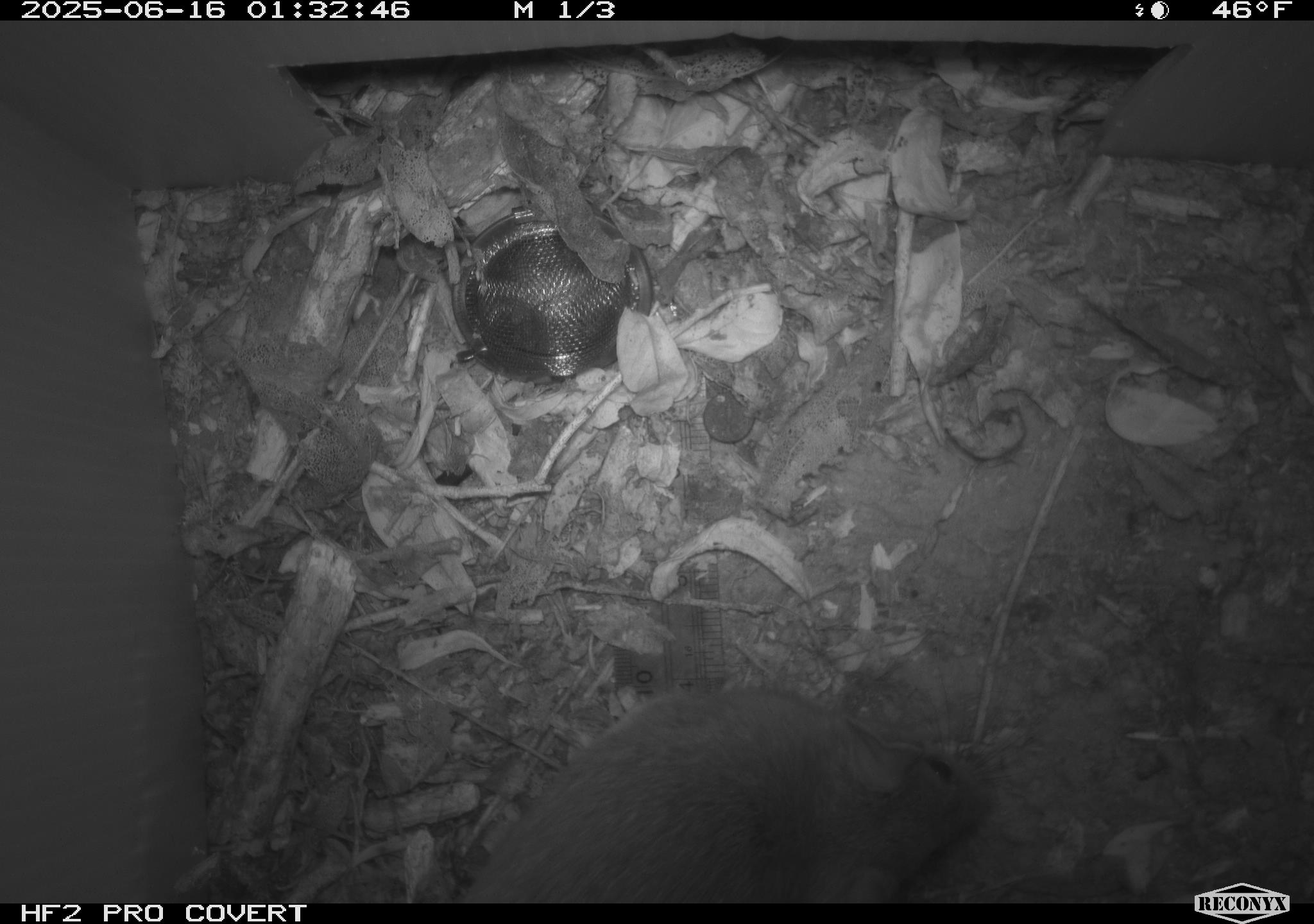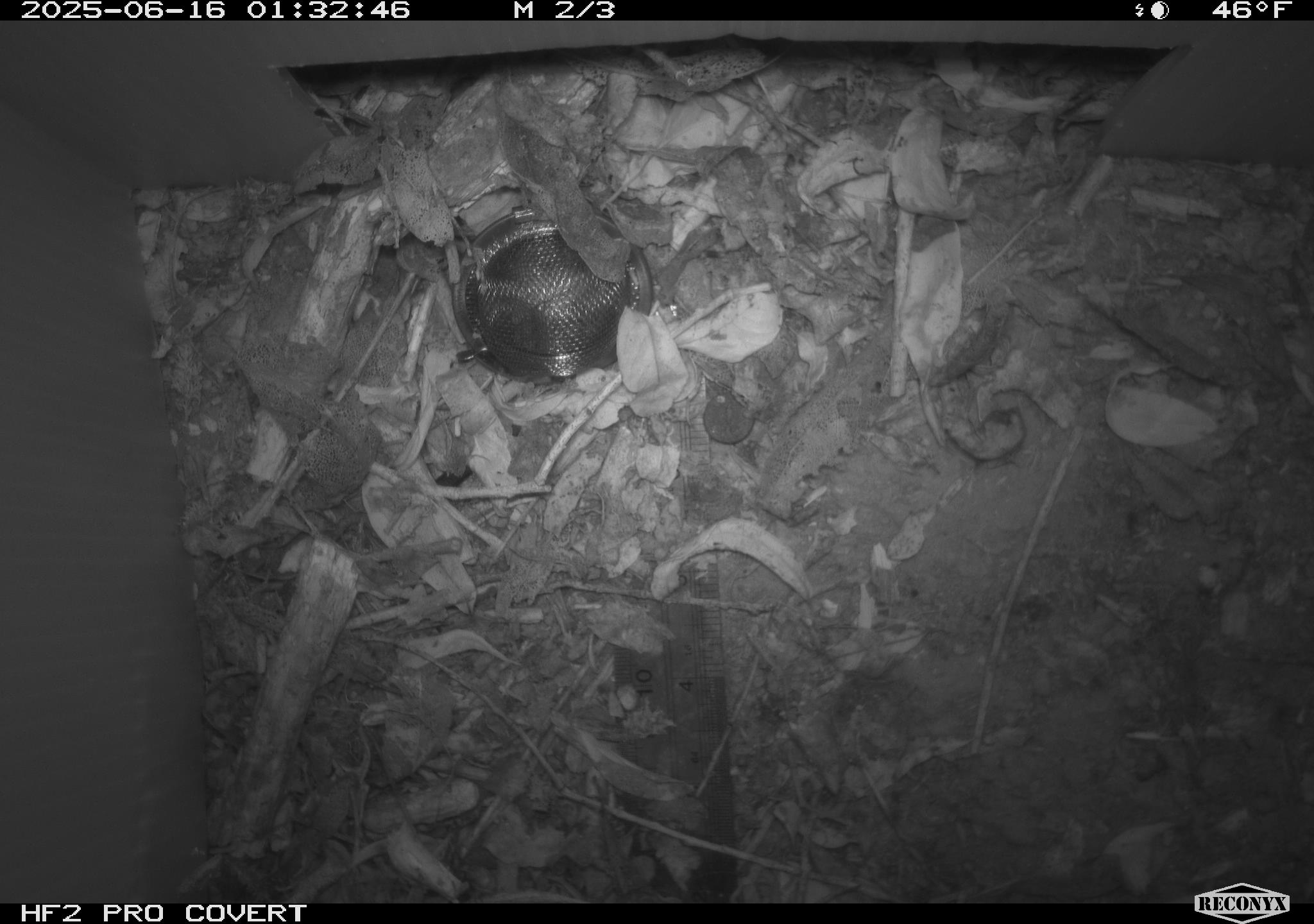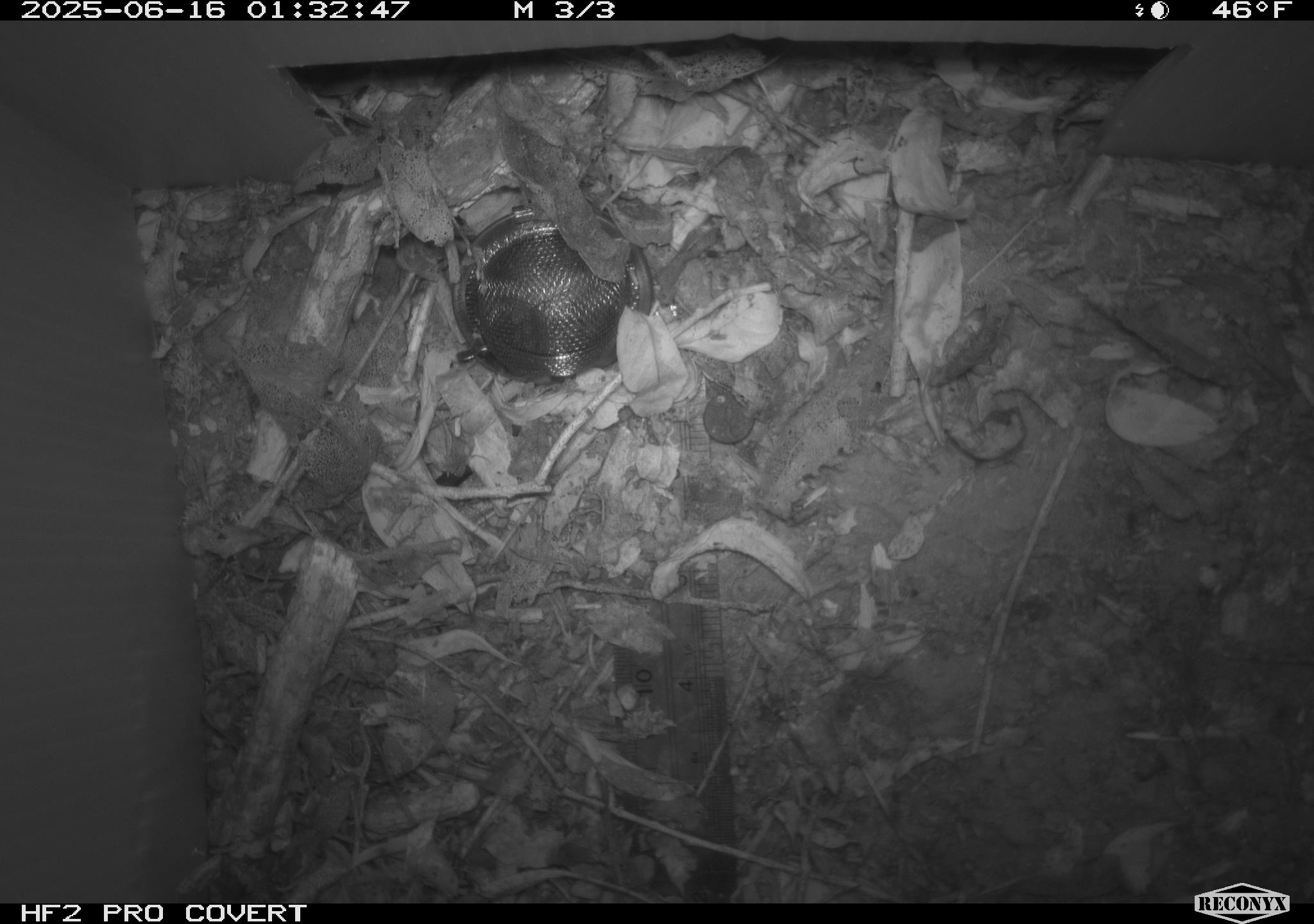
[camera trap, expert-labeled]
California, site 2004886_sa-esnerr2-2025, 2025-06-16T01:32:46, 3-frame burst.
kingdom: Animalia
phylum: Chordata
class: Mammalia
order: Rodentia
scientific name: Rodentia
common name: rodent